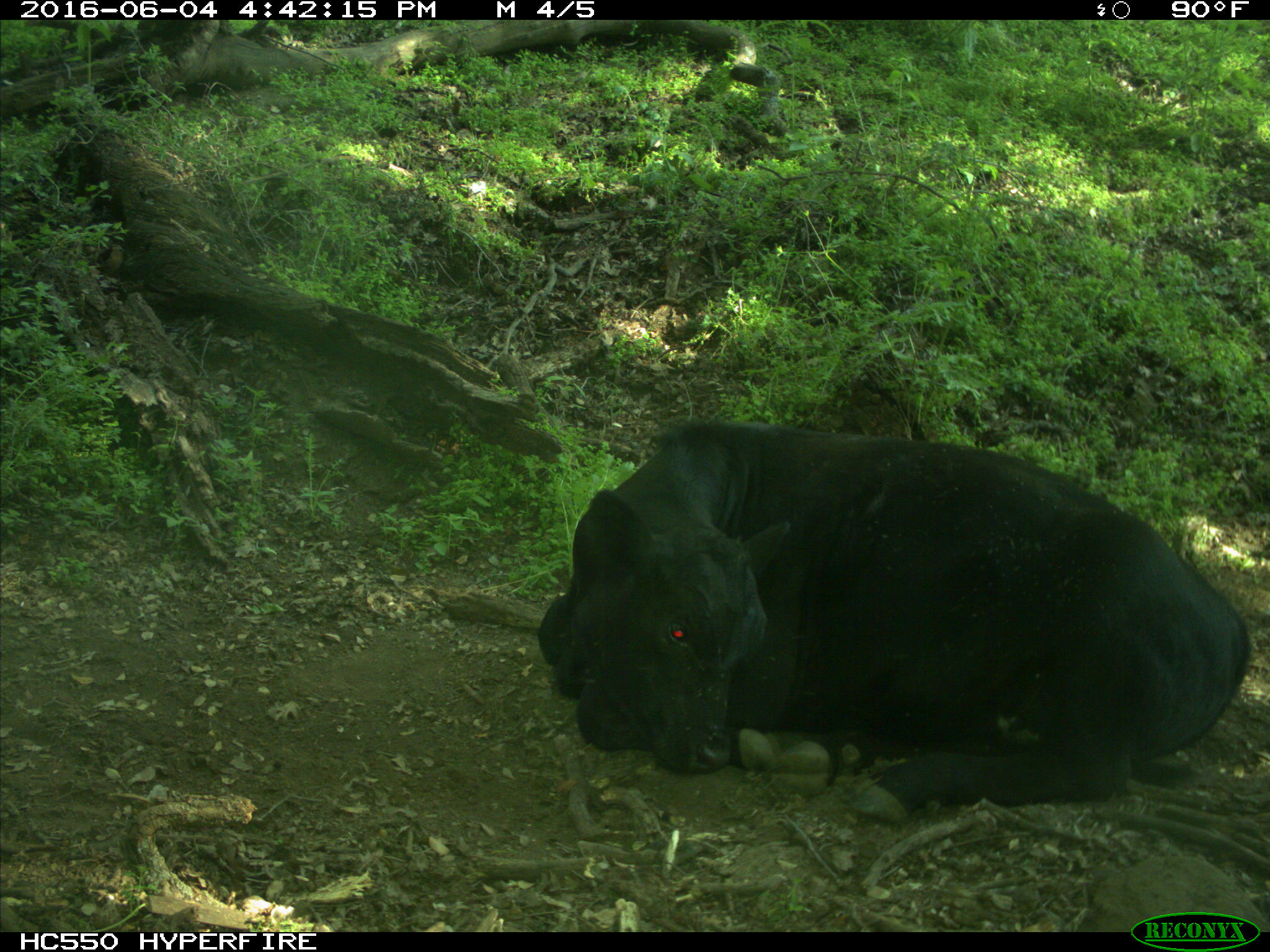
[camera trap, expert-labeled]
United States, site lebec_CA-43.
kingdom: Animalia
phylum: Chordata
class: Mammalia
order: Artiodactyla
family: Bovidae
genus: Bos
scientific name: Bos taurus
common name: domestic cow